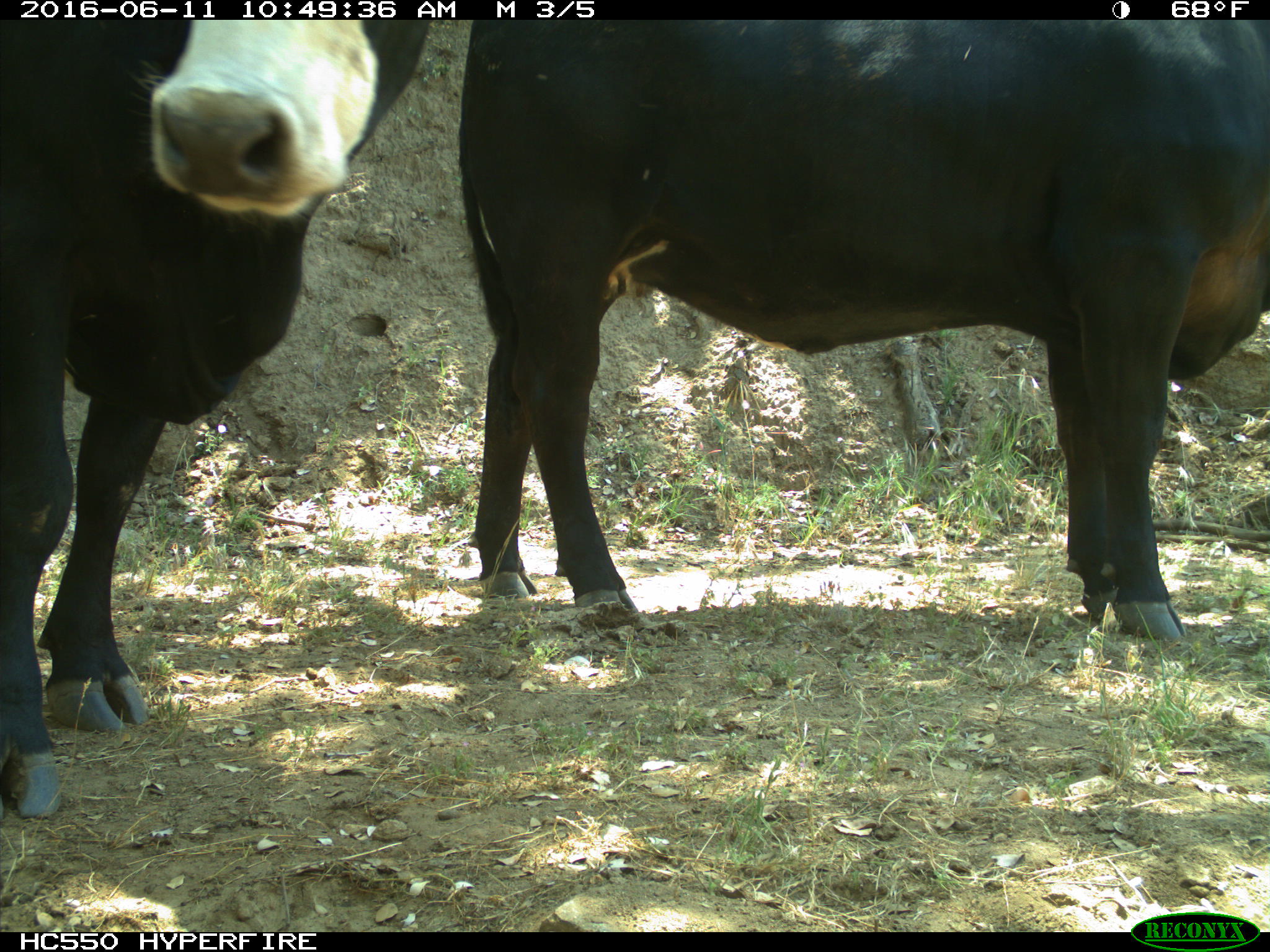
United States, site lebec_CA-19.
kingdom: Animalia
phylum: Chordata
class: Mammalia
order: Artiodactyla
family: Bovidae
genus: Bos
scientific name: Bos taurus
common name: domestic cow